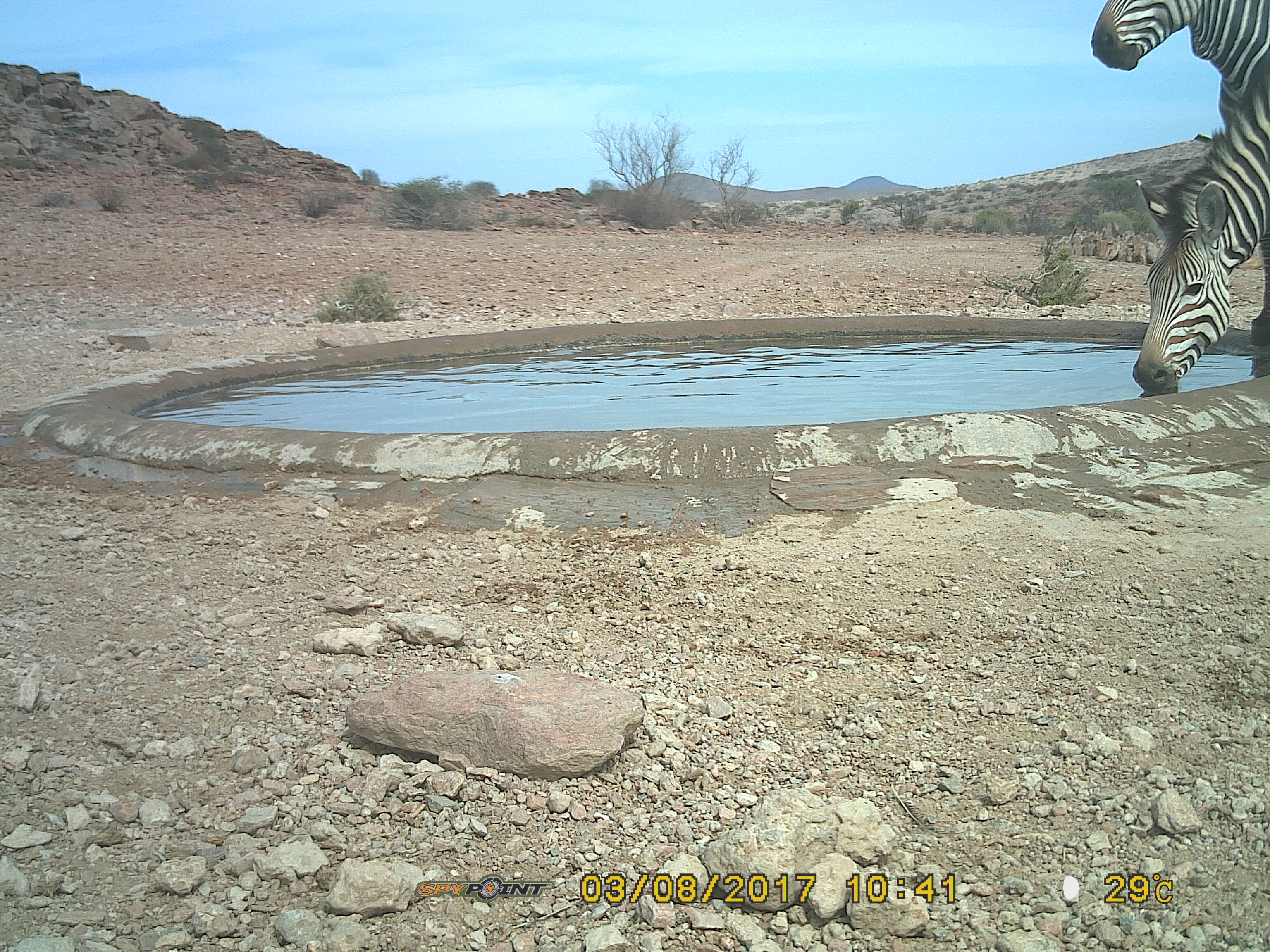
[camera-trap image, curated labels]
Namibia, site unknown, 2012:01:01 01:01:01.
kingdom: Animalia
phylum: Chordata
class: Mammalia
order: Perissodactyla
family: Equidae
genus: Equus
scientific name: Equus zebra hartmannae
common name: hartmann's mountain zebra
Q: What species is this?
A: Equus zebra hartmannae (hartmann's mountain zebra).